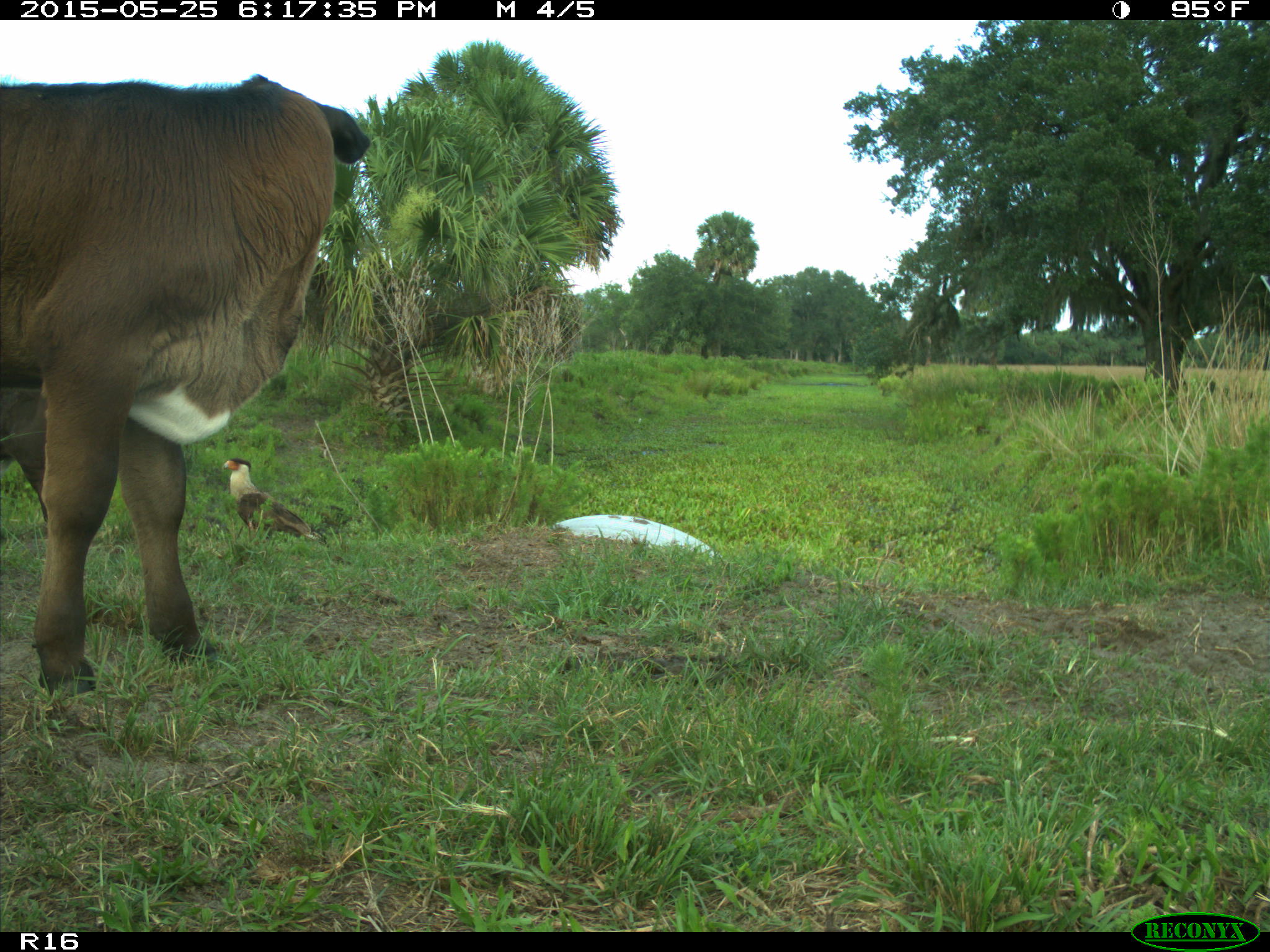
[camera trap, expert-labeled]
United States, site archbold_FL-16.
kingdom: Animalia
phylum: Chordata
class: Mammalia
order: Artiodactyla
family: Bovidae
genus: Bos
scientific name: Bos taurus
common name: domestic cow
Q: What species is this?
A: Bos taurus (domestic cow).